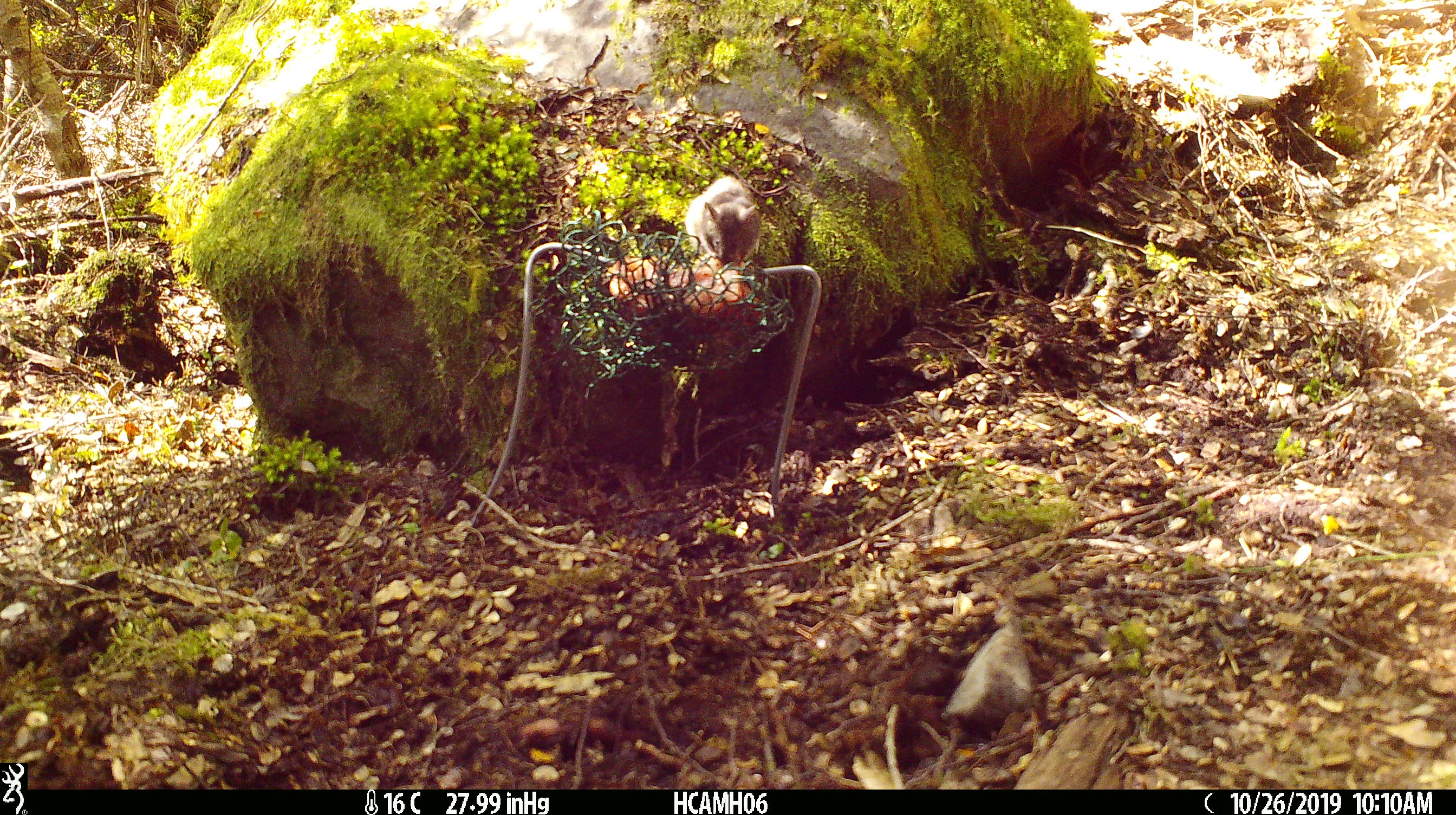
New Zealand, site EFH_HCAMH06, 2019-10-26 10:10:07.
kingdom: Animalia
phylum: Chordata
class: Mammalia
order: Rodentia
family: Muridae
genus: Mus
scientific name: Mus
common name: mouse